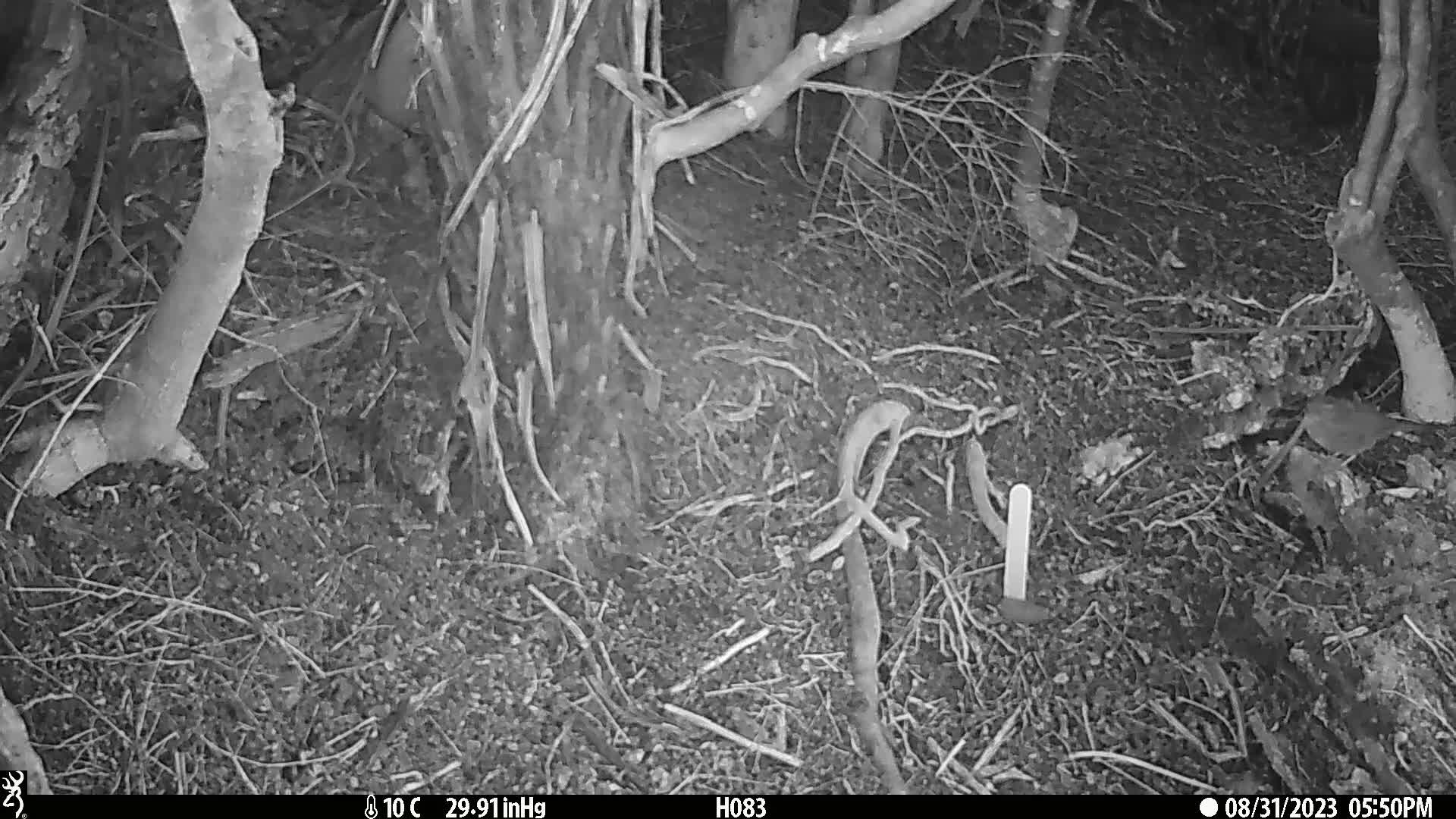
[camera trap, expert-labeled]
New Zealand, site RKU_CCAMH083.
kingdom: Animalia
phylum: Chordata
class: Aves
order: Passeriformes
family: Prunellidae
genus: Prunella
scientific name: Prunella modularis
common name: dunnock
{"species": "dunnock (Prunella modularis)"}